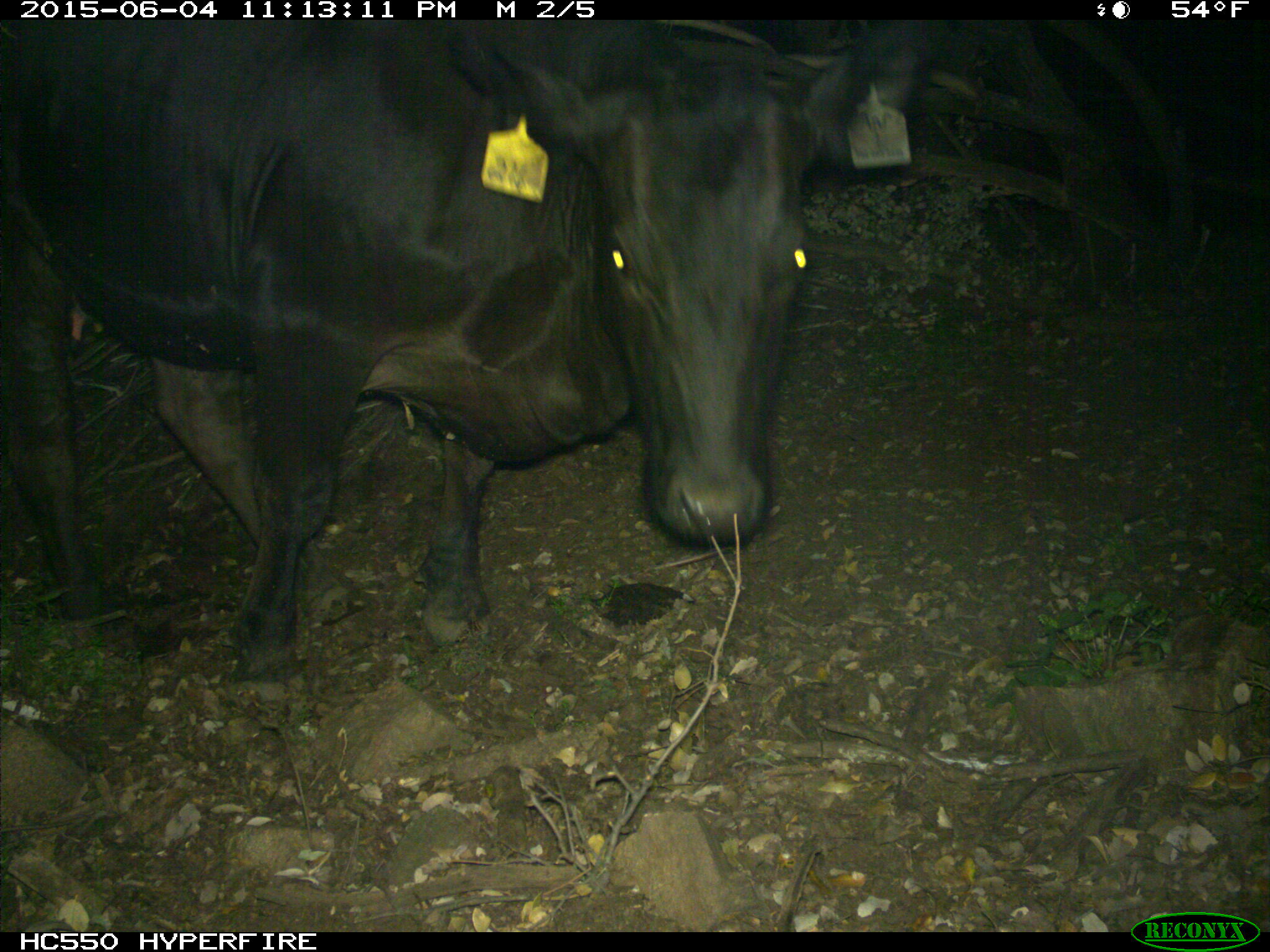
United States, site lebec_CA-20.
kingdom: Animalia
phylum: Chordata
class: Mammalia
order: Artiodactyla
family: Bovidae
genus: Bos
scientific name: Bos taurus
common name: domestic cow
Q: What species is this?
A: Bos taurus (domestic cow).